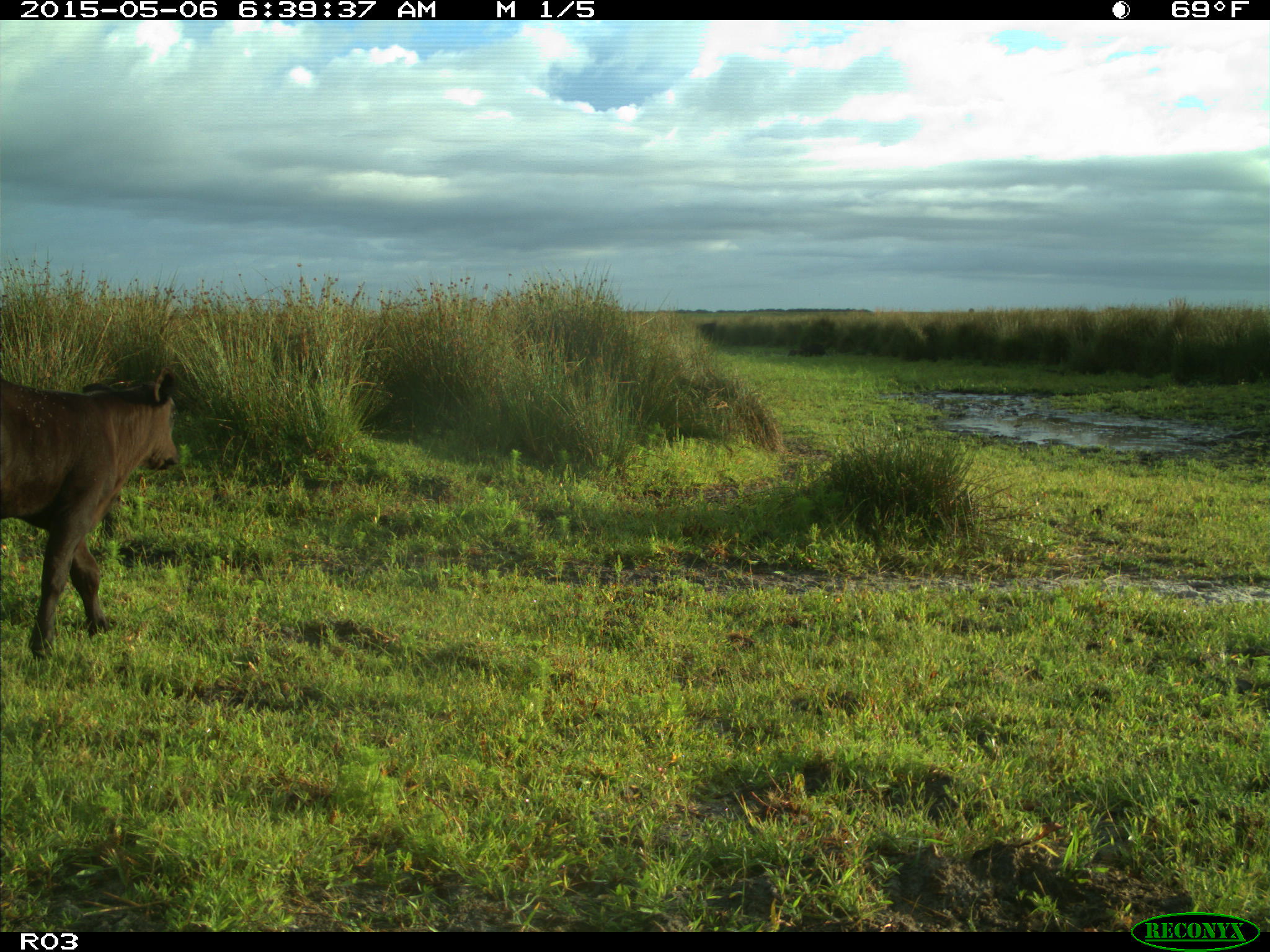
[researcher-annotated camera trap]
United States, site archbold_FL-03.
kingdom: Animalia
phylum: Chordata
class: Mammalia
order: Artiodactyla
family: Bovidae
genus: Bos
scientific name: Bos taurus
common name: domestic cow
Bos taurus (domestic cow).